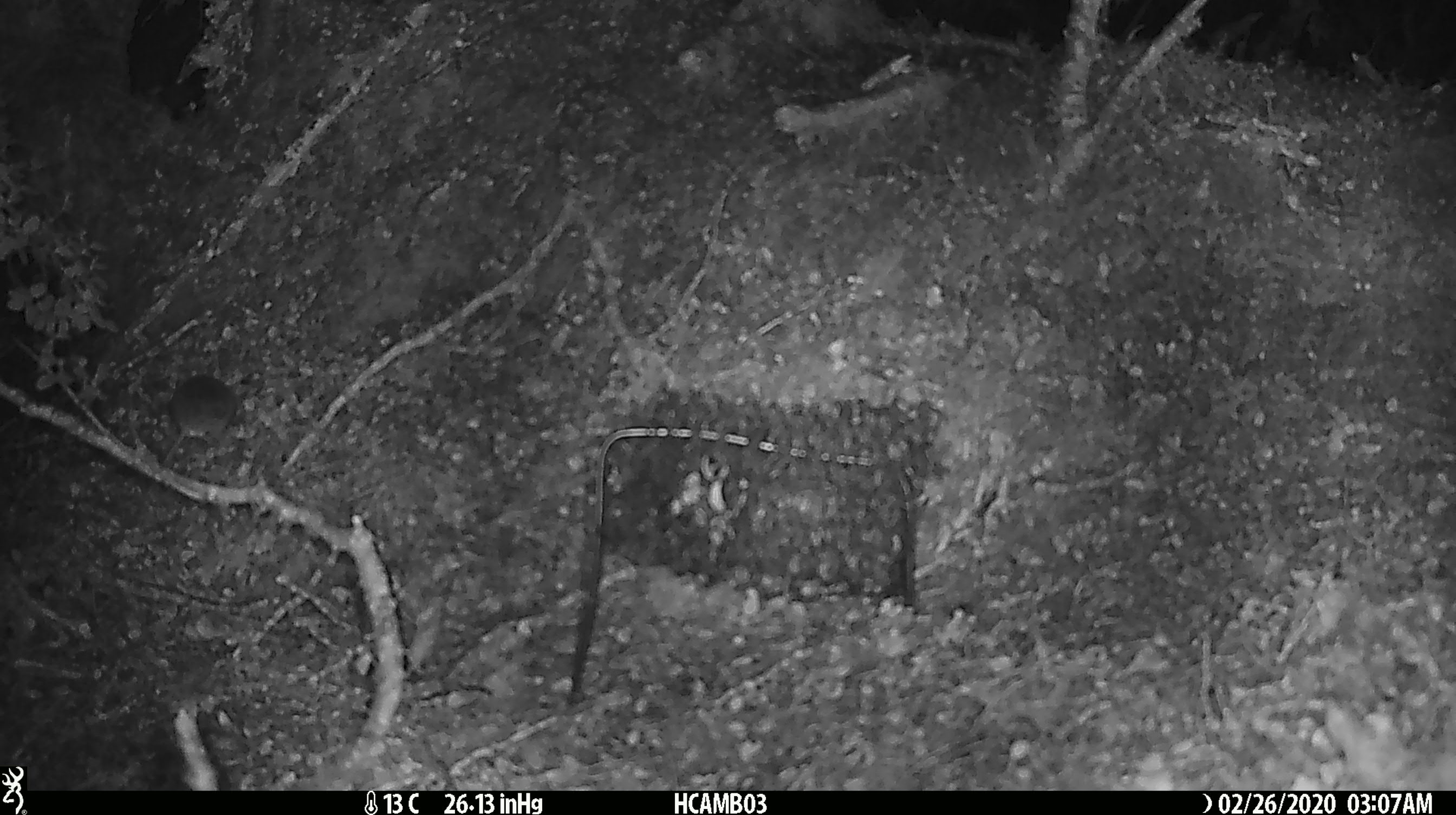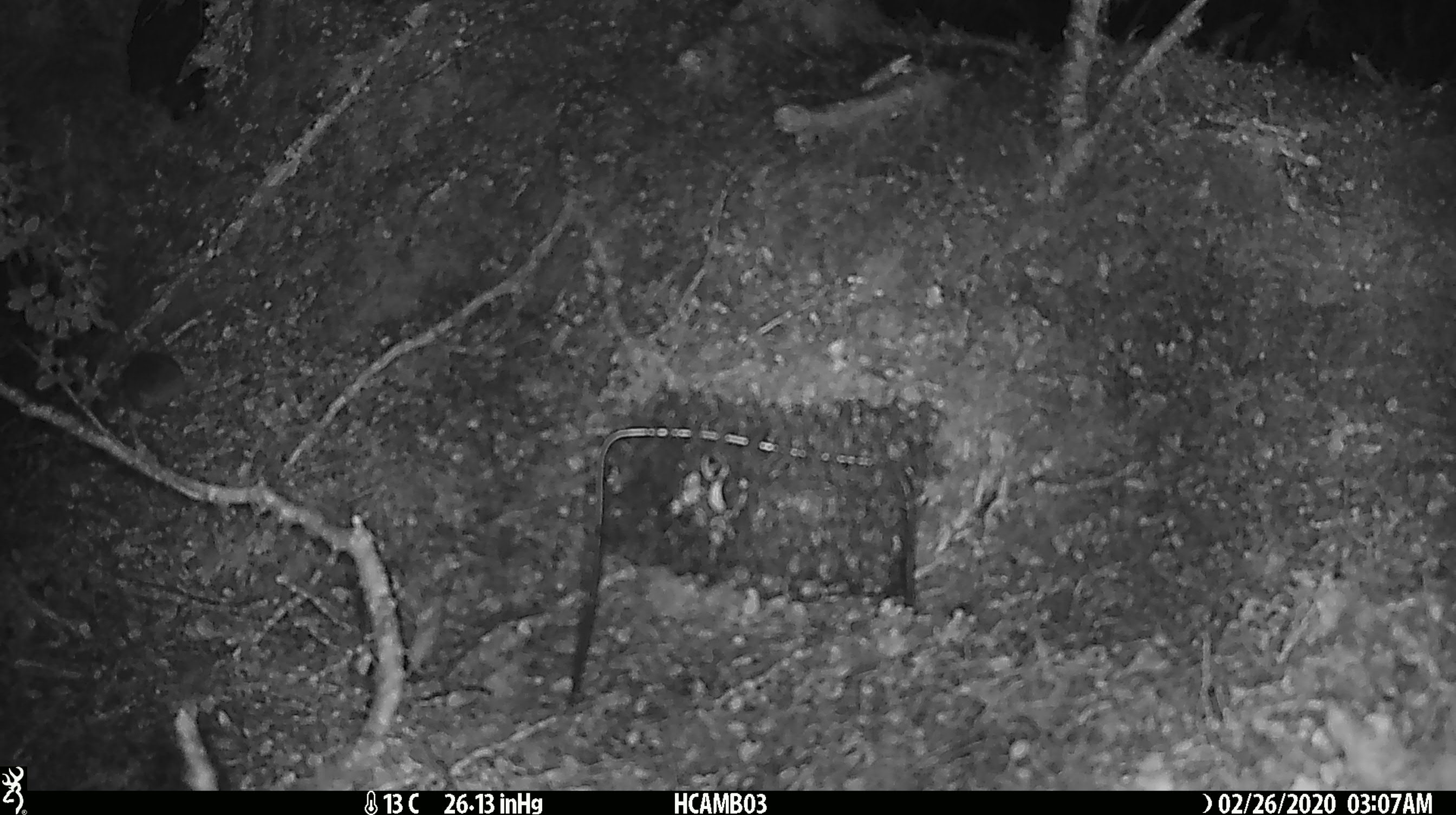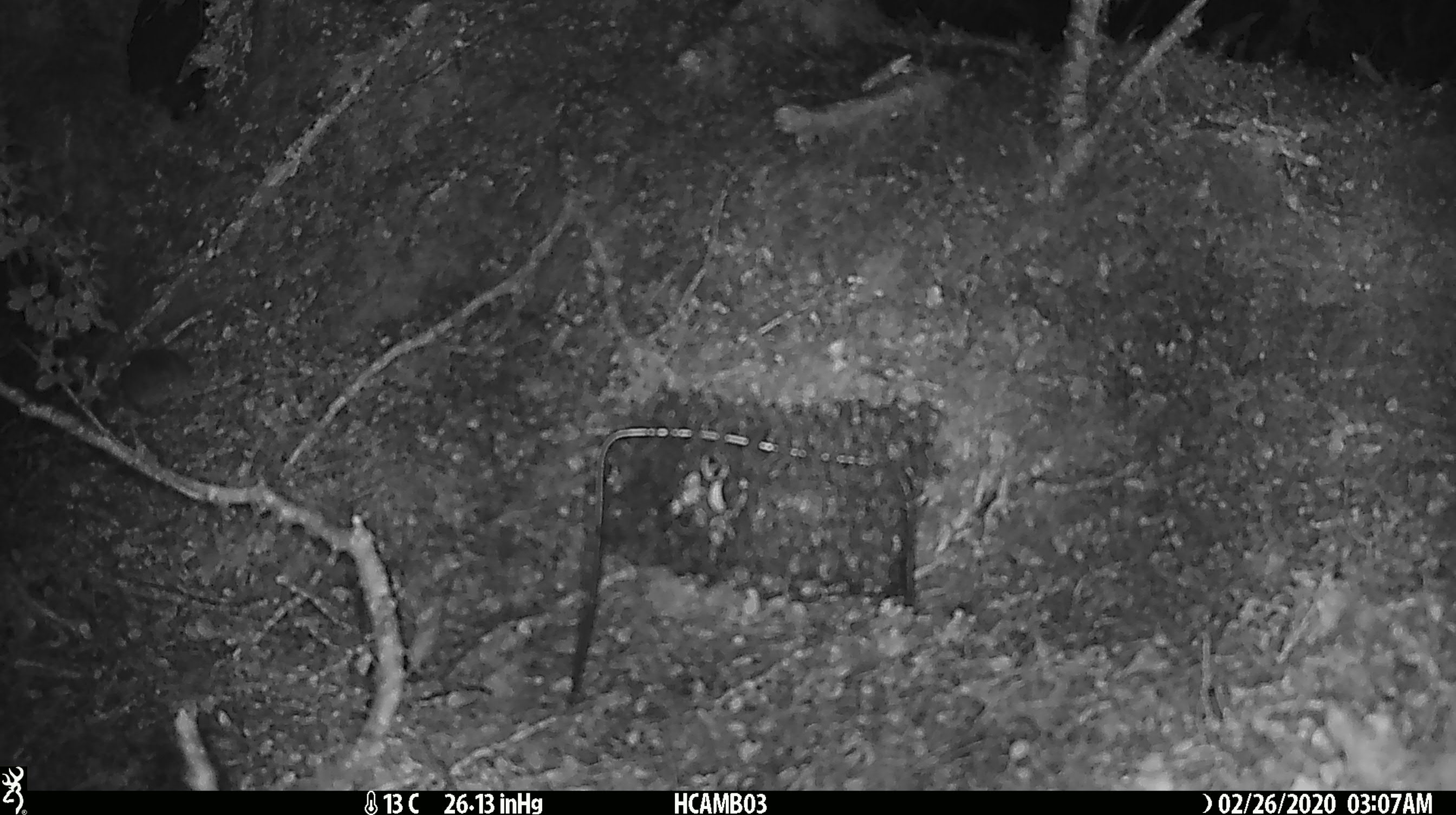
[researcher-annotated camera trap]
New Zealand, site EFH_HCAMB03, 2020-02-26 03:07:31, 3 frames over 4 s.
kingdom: Animalia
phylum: Chordata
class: Mammalia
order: Rodentia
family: Muridae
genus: Mus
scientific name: Mus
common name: mouse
Mouse (Mus).